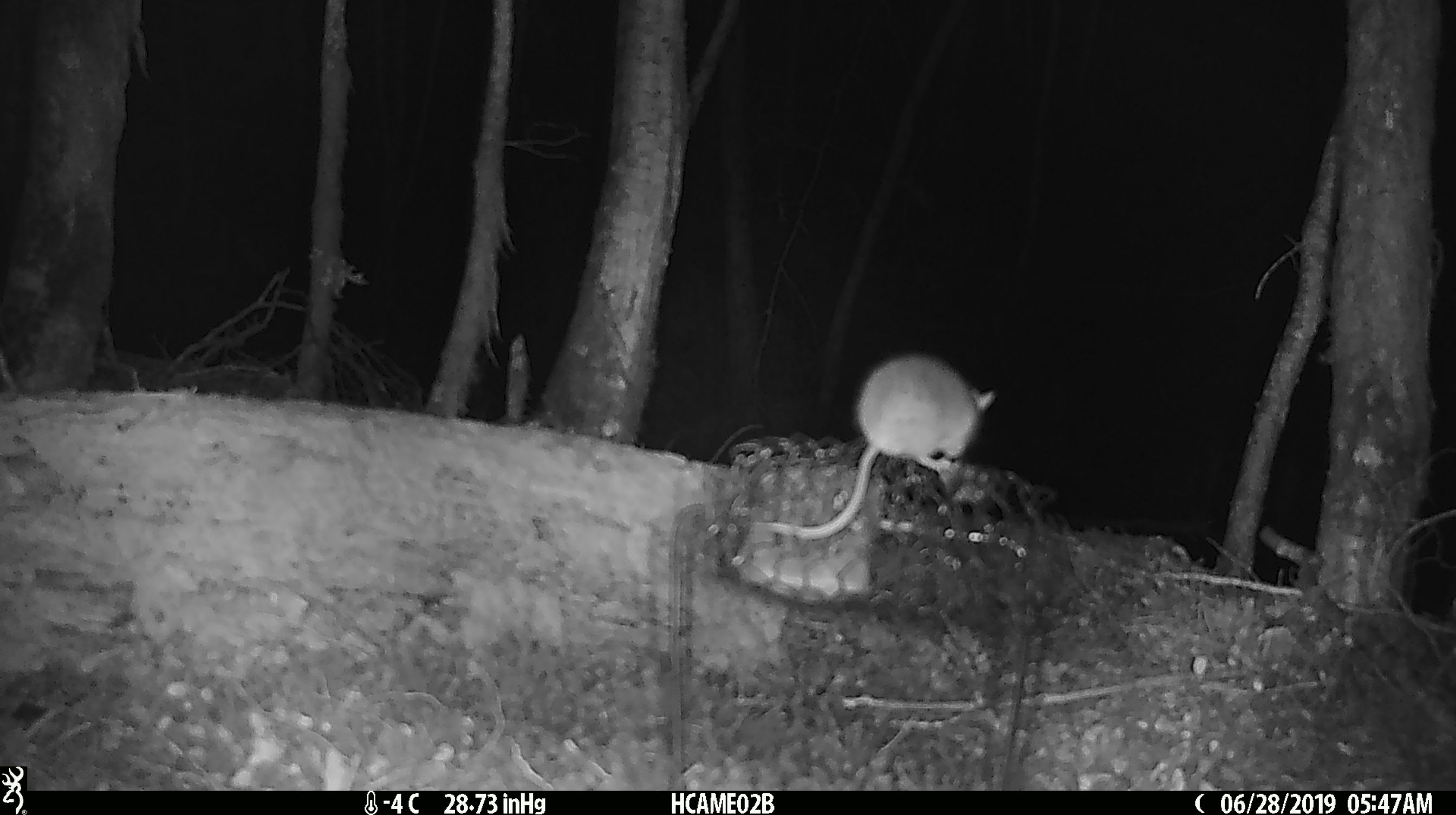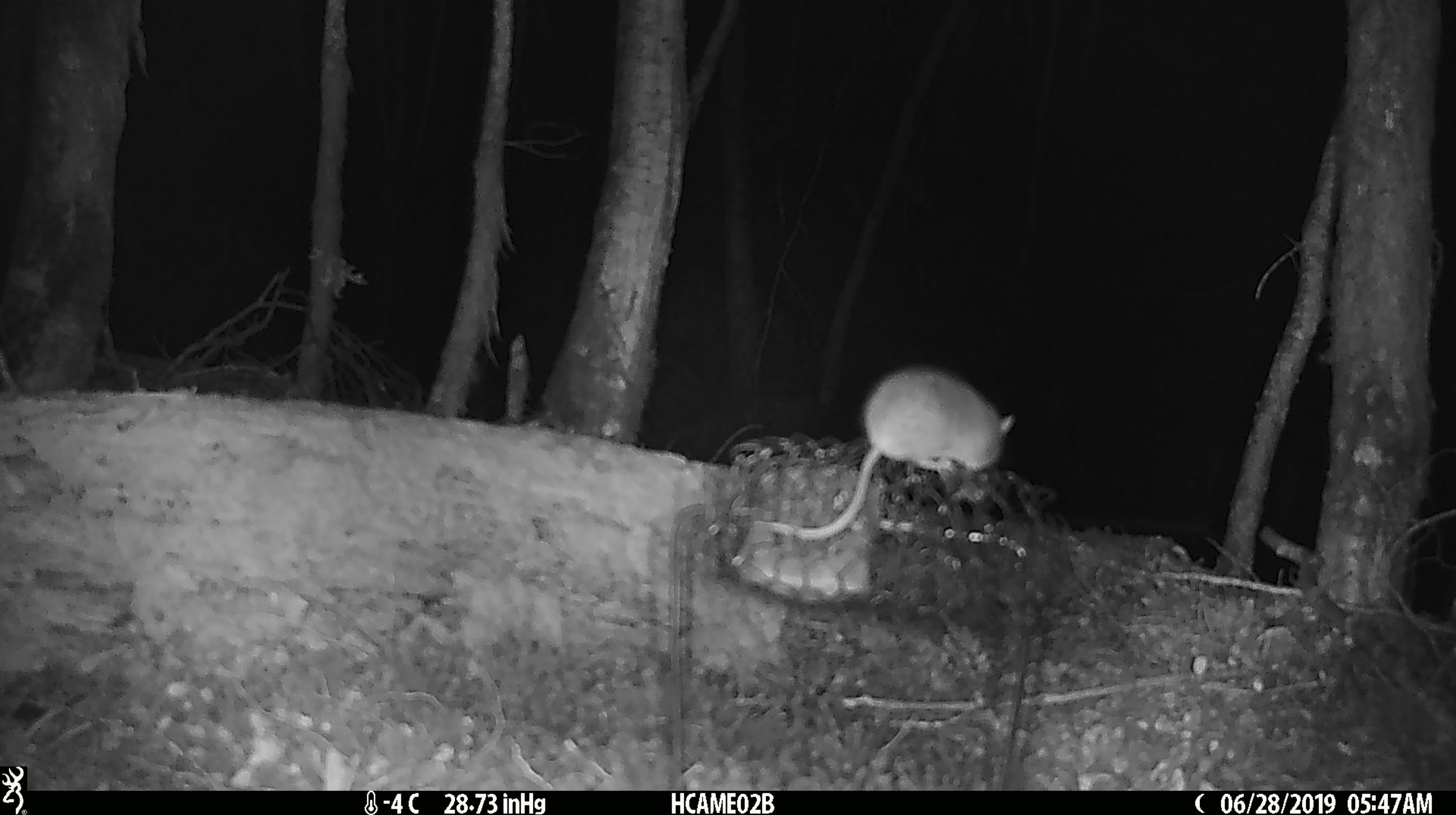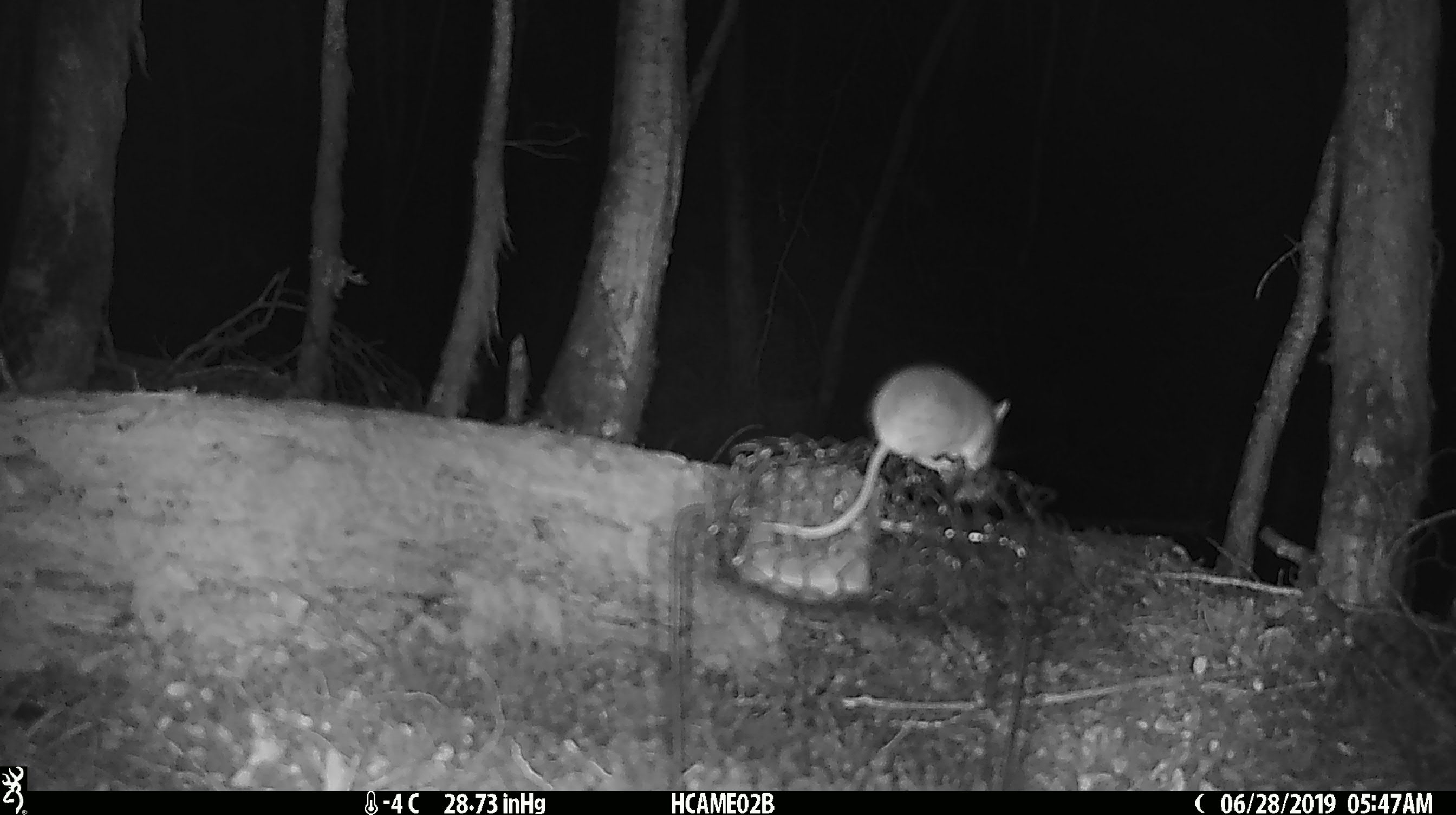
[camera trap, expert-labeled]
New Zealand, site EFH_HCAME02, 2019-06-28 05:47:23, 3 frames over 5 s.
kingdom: Animalia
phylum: Chordata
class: Mammalia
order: Rodentia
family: Muridae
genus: Mus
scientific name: Mus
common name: mouse